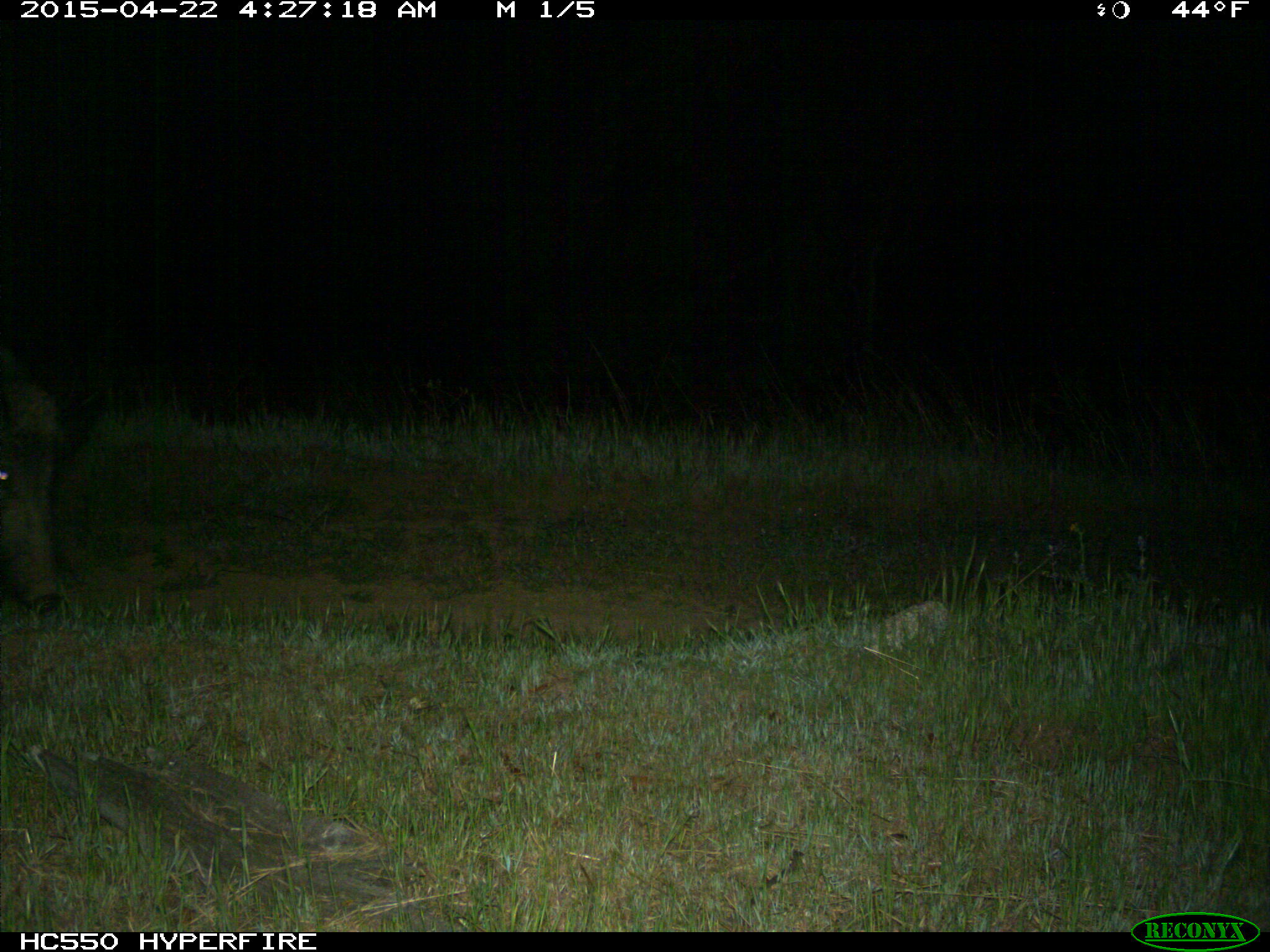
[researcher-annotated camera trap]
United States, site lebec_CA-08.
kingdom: Animalia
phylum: Chordata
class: Mammalia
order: Artiodactyla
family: Suidae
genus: Sus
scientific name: Sus scrofa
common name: wild boar